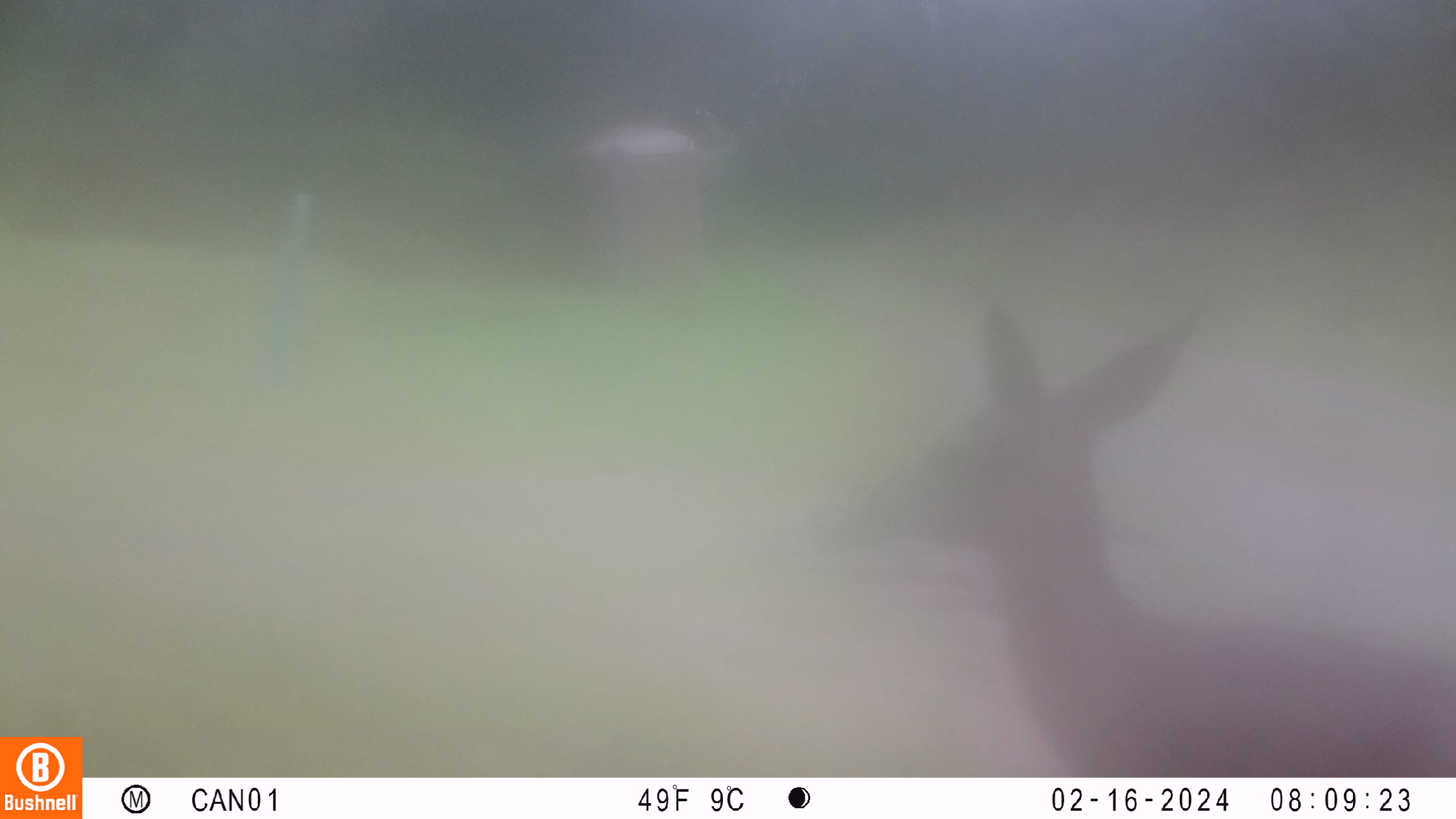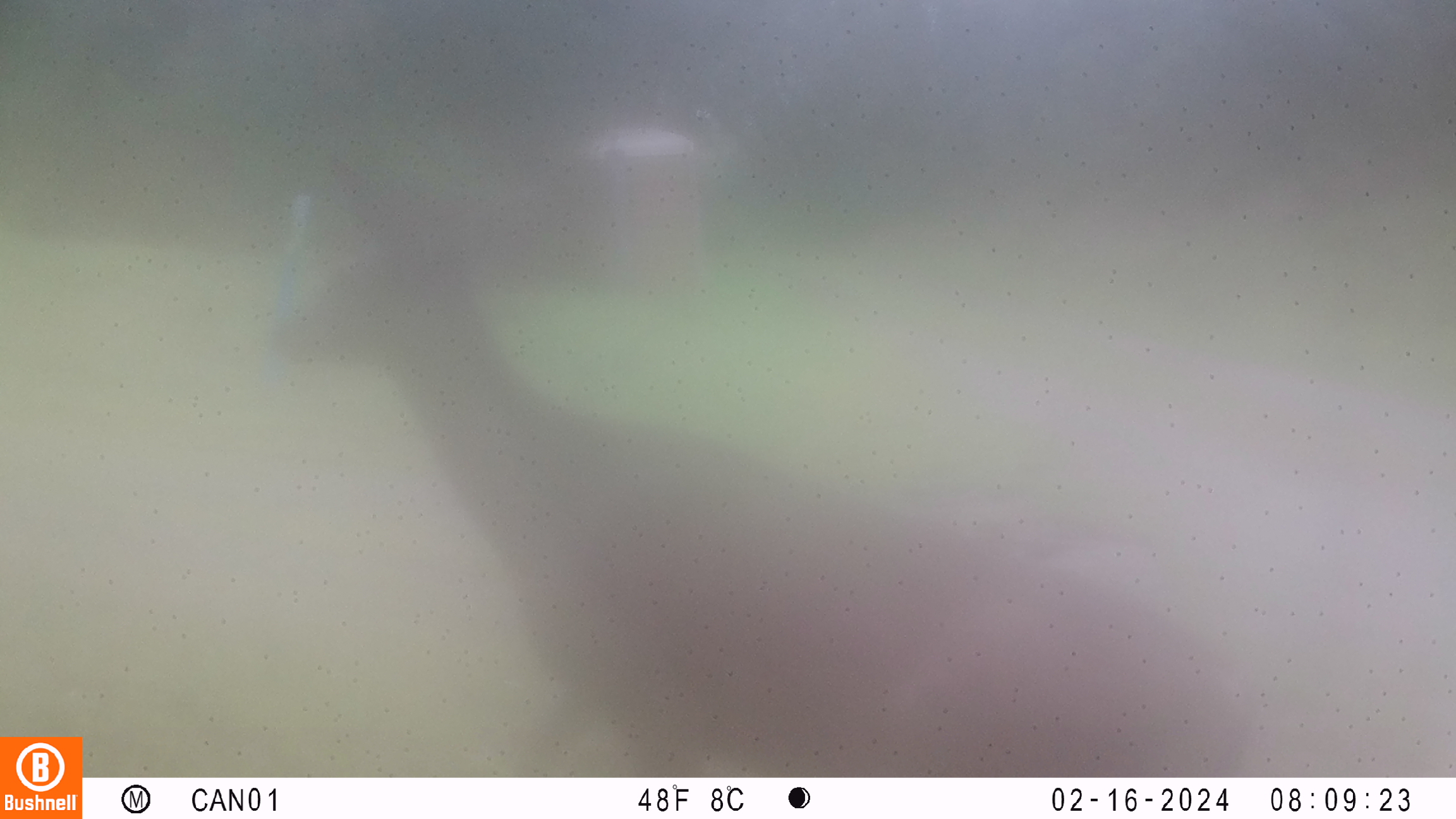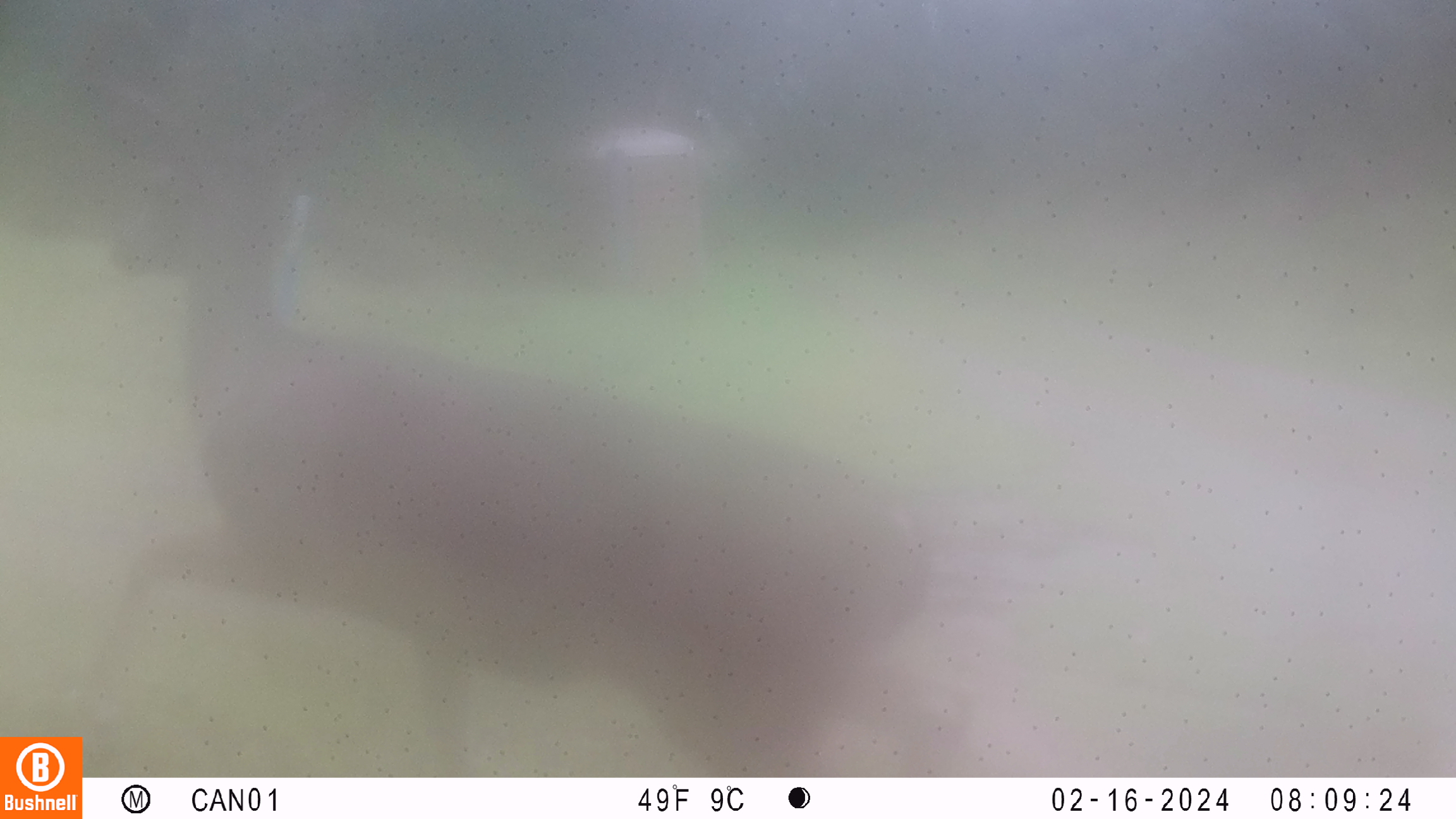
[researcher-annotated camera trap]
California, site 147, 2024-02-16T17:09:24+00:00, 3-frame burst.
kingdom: Animalia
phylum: Chordata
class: Mammalia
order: Artiodactyla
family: Cervidae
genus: Odocoileus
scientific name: Odocoileus hemionus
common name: mule deer